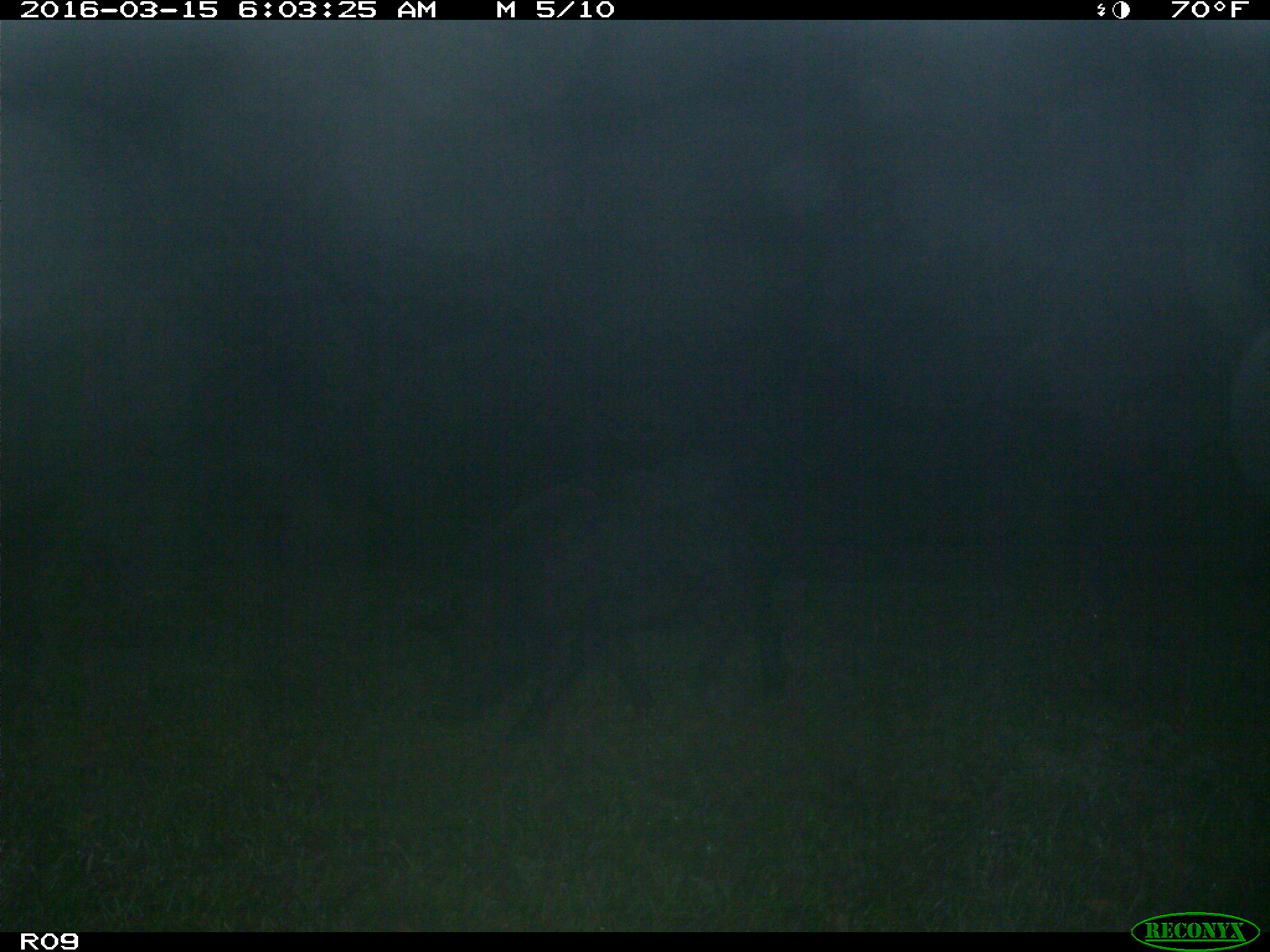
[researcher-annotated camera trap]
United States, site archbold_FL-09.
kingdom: Animalia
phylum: Chordata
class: Mammalia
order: Artiodactyla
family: Suidae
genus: Sus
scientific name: Sus scrofa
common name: wild boar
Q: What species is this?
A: Sus scrofa (wild boar).